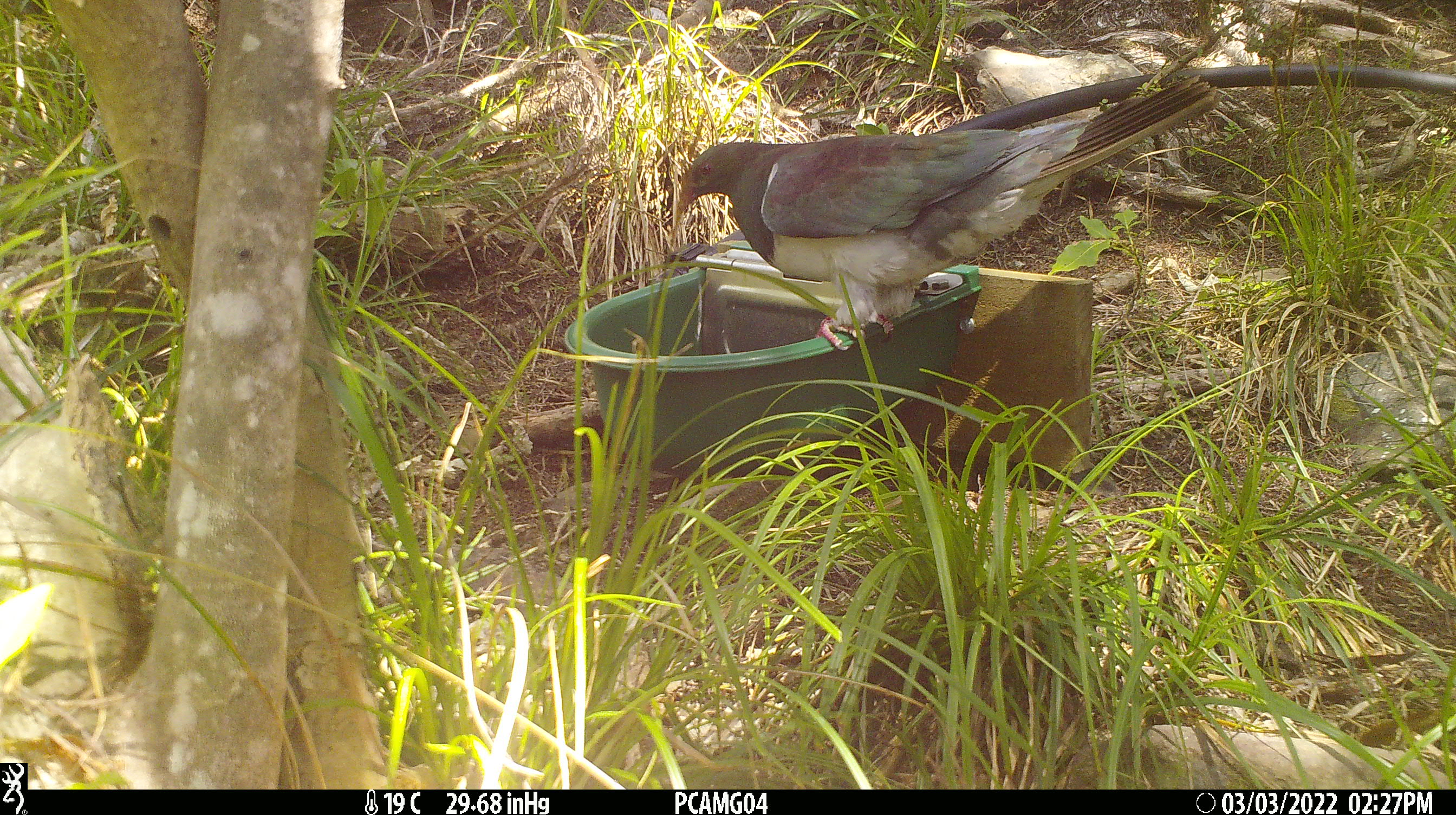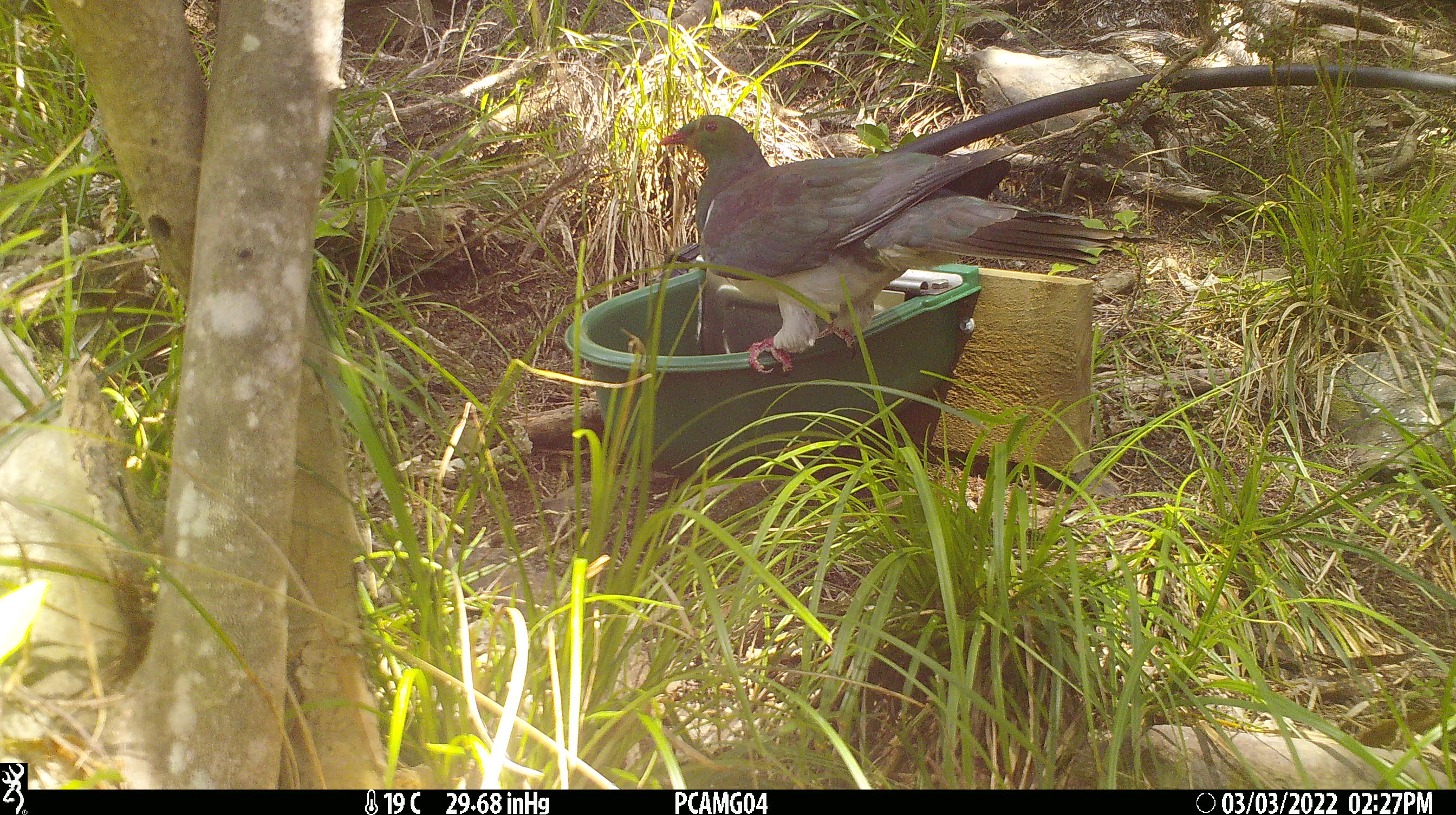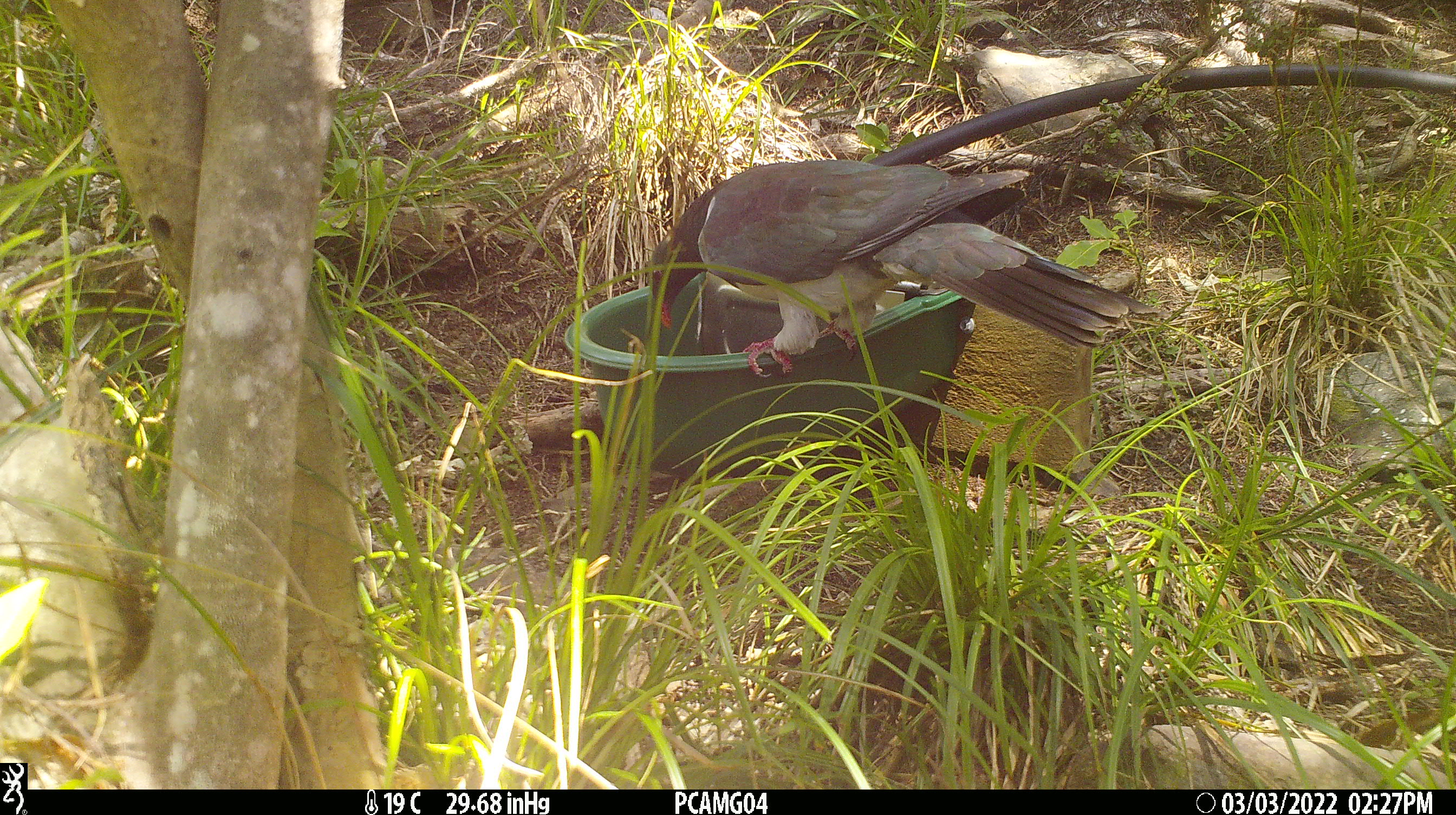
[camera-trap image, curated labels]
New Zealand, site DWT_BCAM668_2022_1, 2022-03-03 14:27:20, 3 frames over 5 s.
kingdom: Animalia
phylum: Chordata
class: Aves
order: Columbiformes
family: Columbidae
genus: Hemiphaga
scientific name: Hemiphaga novaeseelandiae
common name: new zealand pigeon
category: kereru